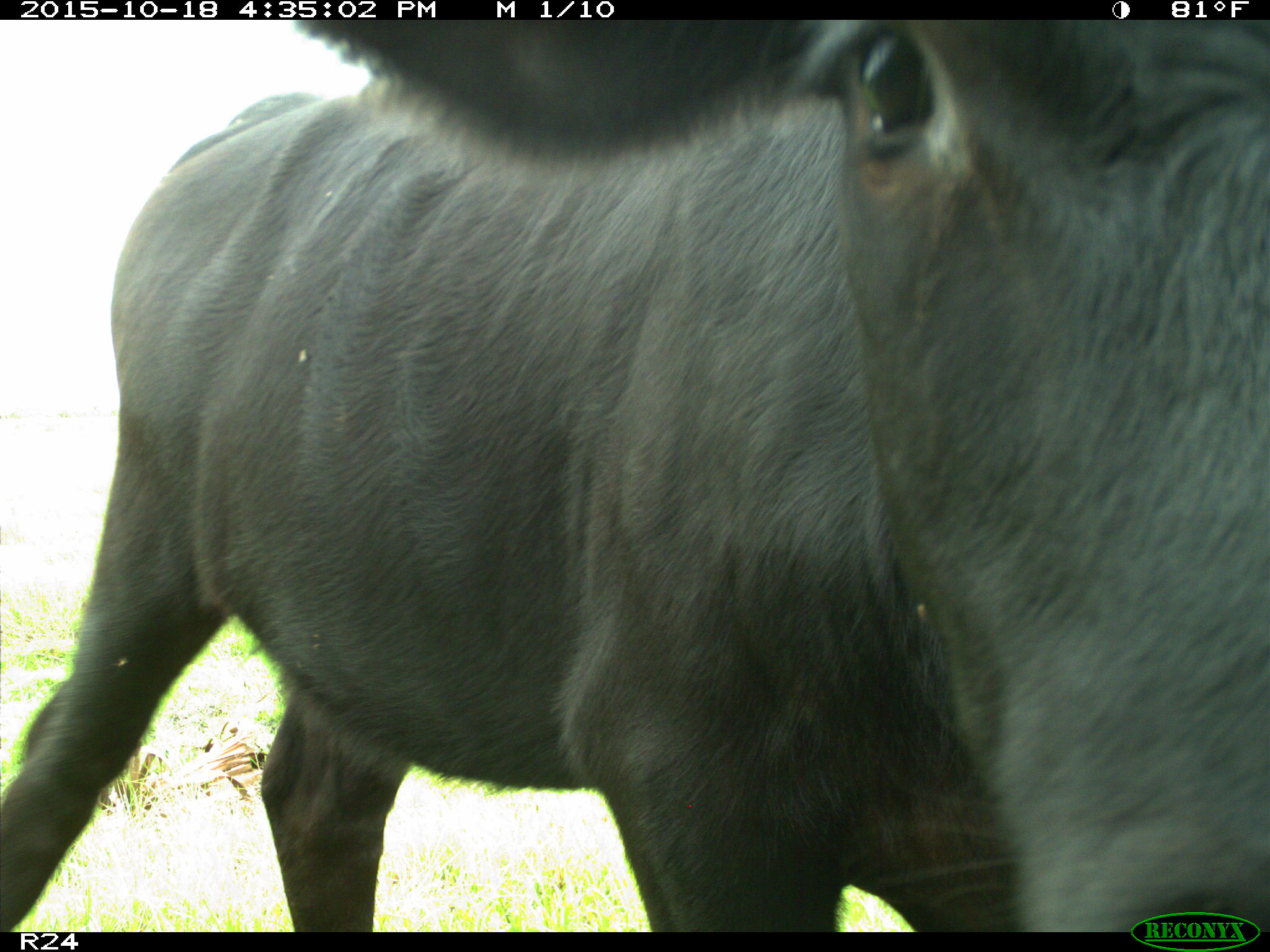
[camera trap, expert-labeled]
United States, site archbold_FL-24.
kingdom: Animalia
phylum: Chordata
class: Mammalia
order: Artiodactyla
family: Bovidae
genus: Bos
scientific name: Bos taurus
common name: domestic cow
Bos taurus (domestic cow).